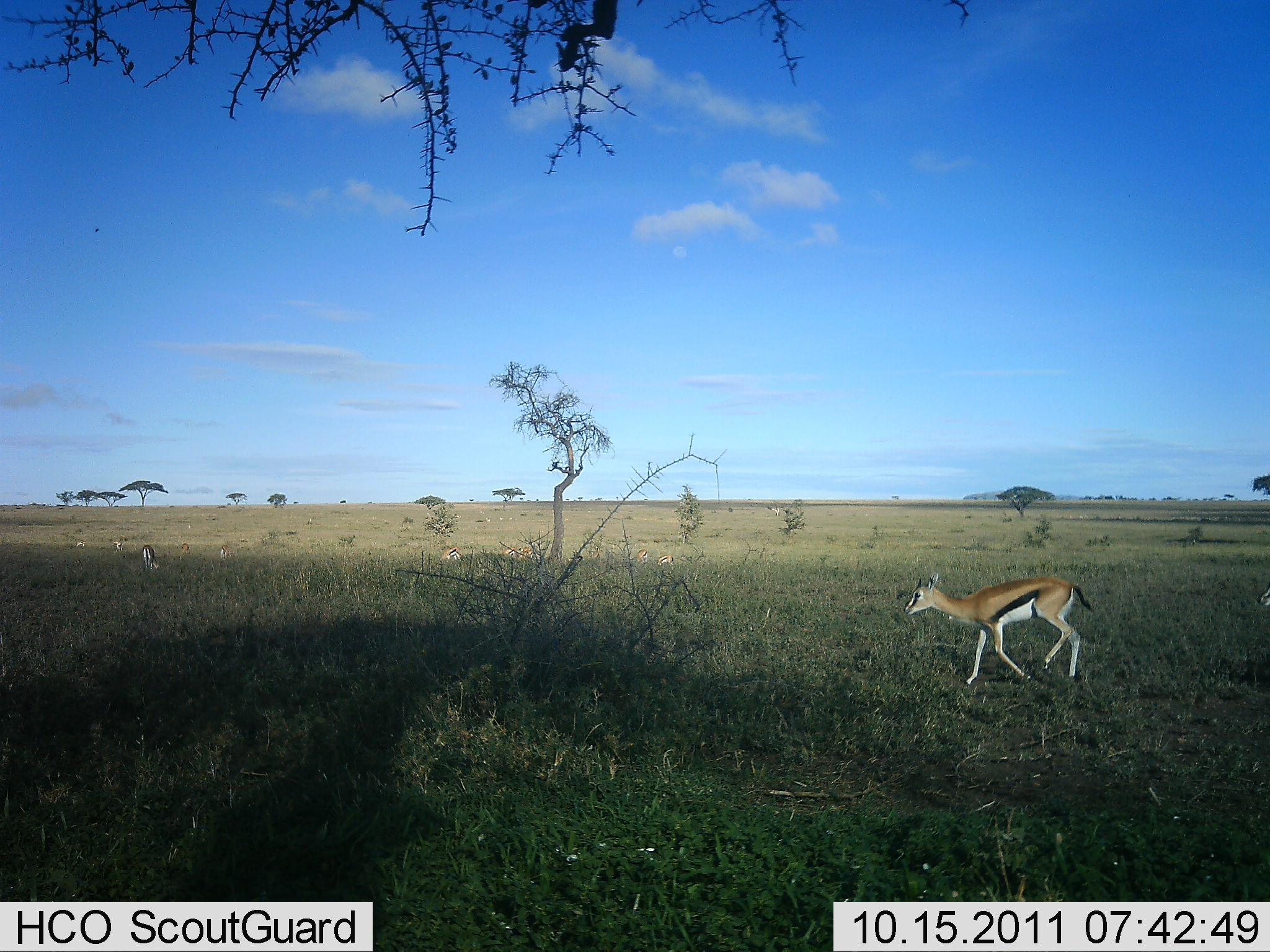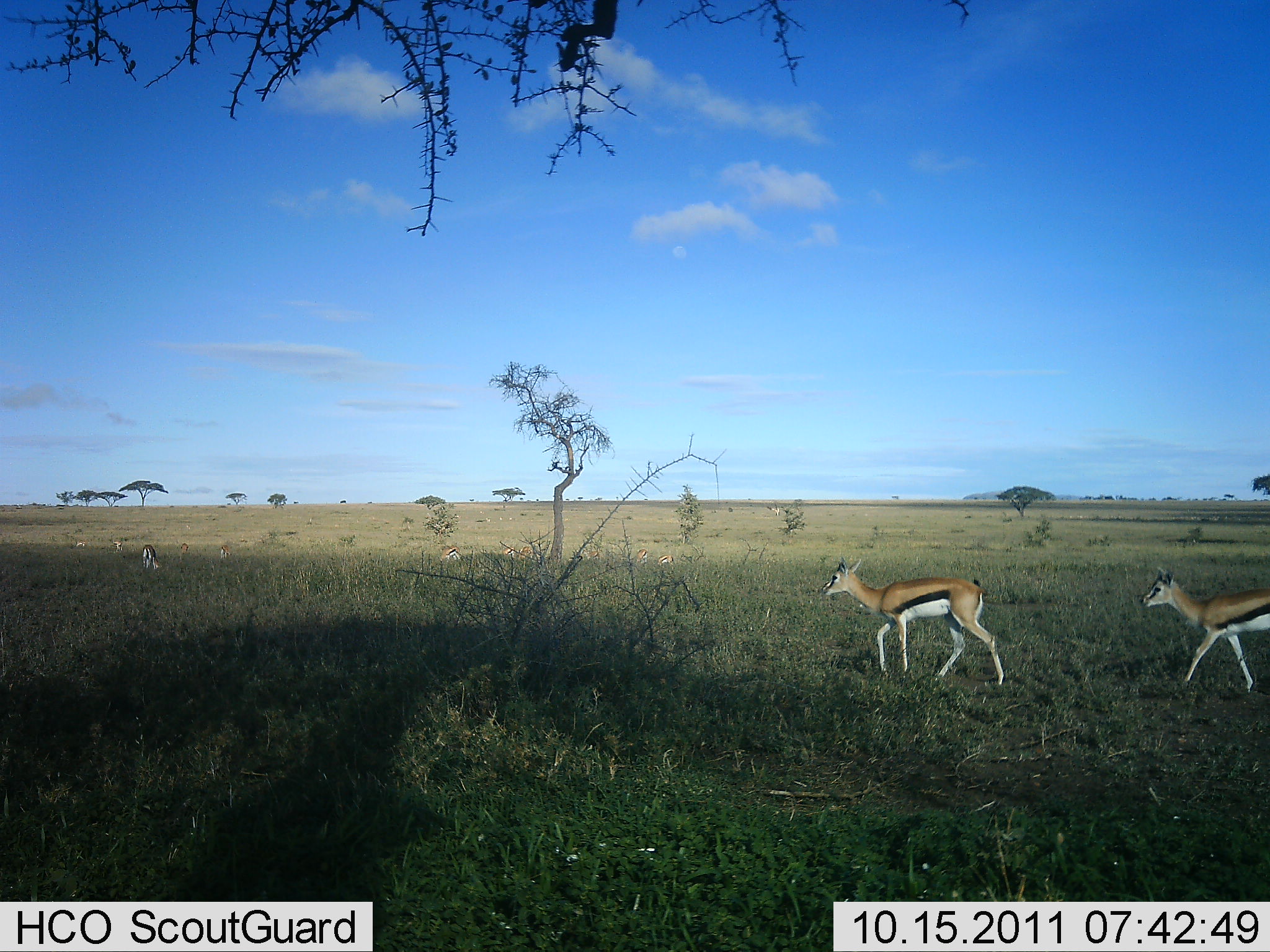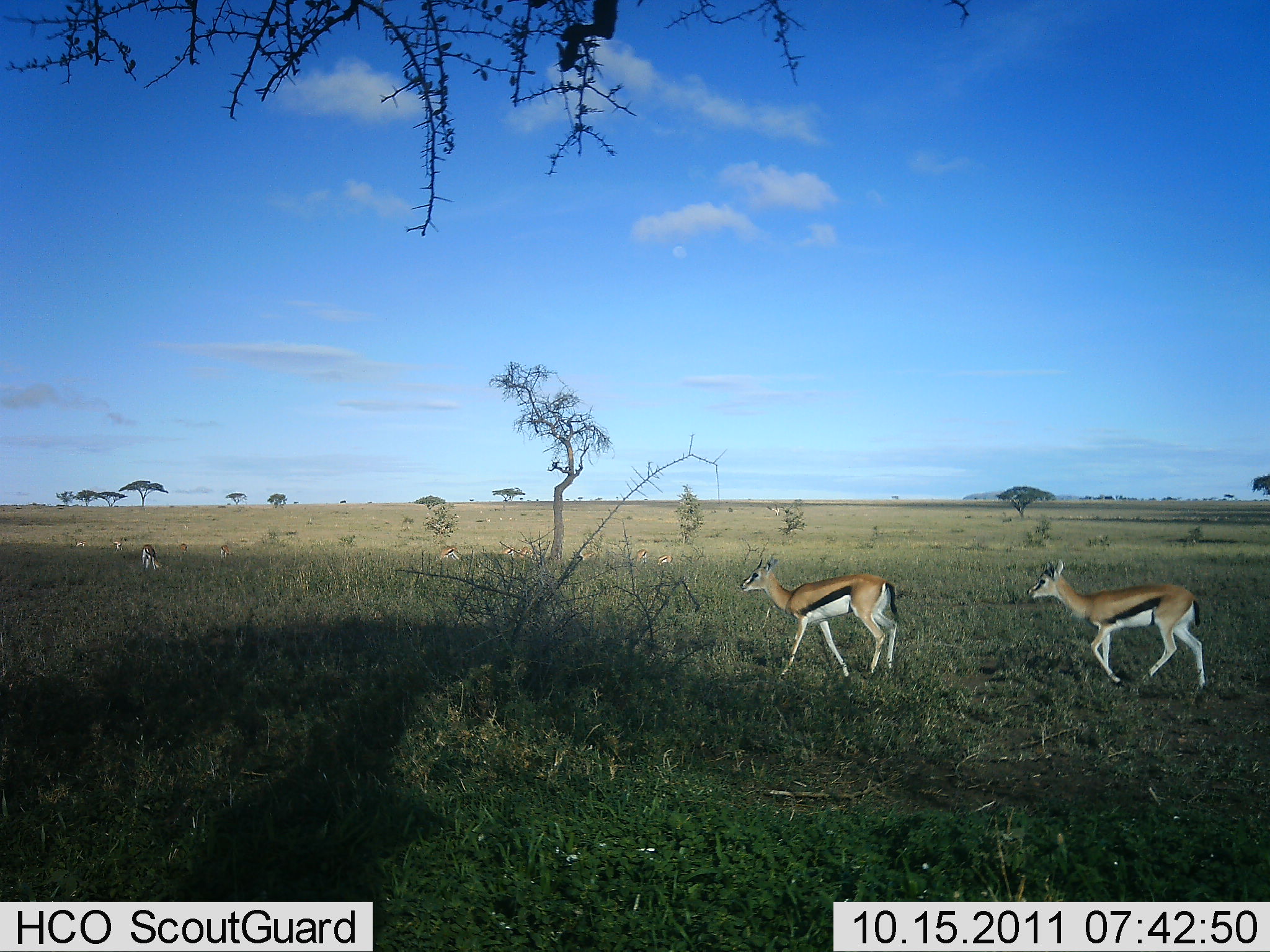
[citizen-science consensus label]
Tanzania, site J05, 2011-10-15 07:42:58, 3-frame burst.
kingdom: Animalia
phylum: Chordata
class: Mammalia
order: Artiodactyla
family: Bovidae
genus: Eudorcas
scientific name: Eudorcas thomsonii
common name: thomson's gazelle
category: gazellethomsons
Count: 10.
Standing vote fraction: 0%.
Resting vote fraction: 0%.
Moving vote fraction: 100%.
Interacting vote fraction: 0%.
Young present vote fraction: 0%.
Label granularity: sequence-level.